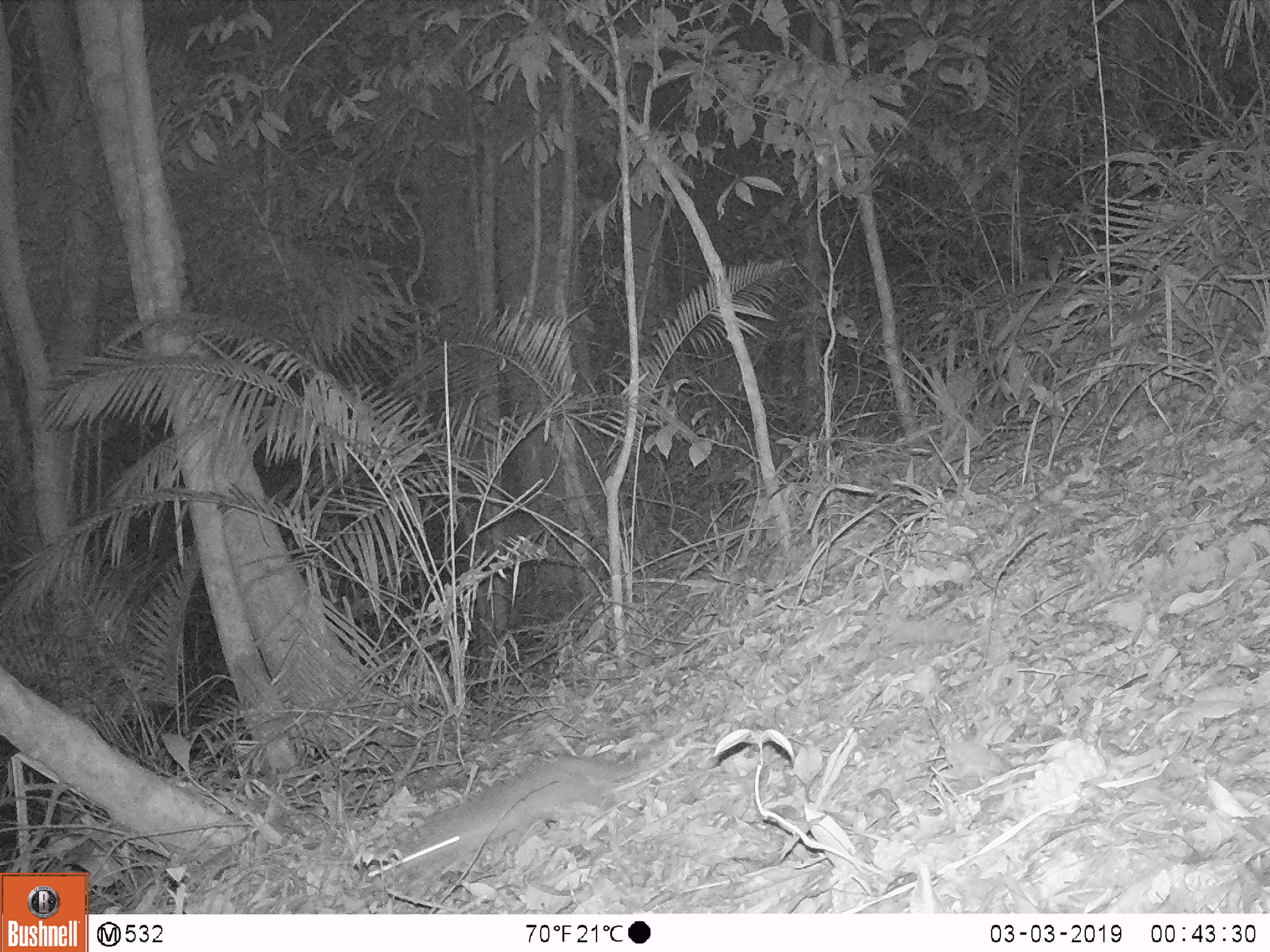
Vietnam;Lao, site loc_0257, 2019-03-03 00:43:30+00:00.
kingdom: Animalia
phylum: Chordata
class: Mammalia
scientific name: Mammalia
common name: mammal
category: unidentified small mammal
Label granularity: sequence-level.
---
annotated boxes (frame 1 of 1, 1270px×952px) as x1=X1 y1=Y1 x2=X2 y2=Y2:
unidentified small mammal: x1=394 y1=744 x2=681 y2=885